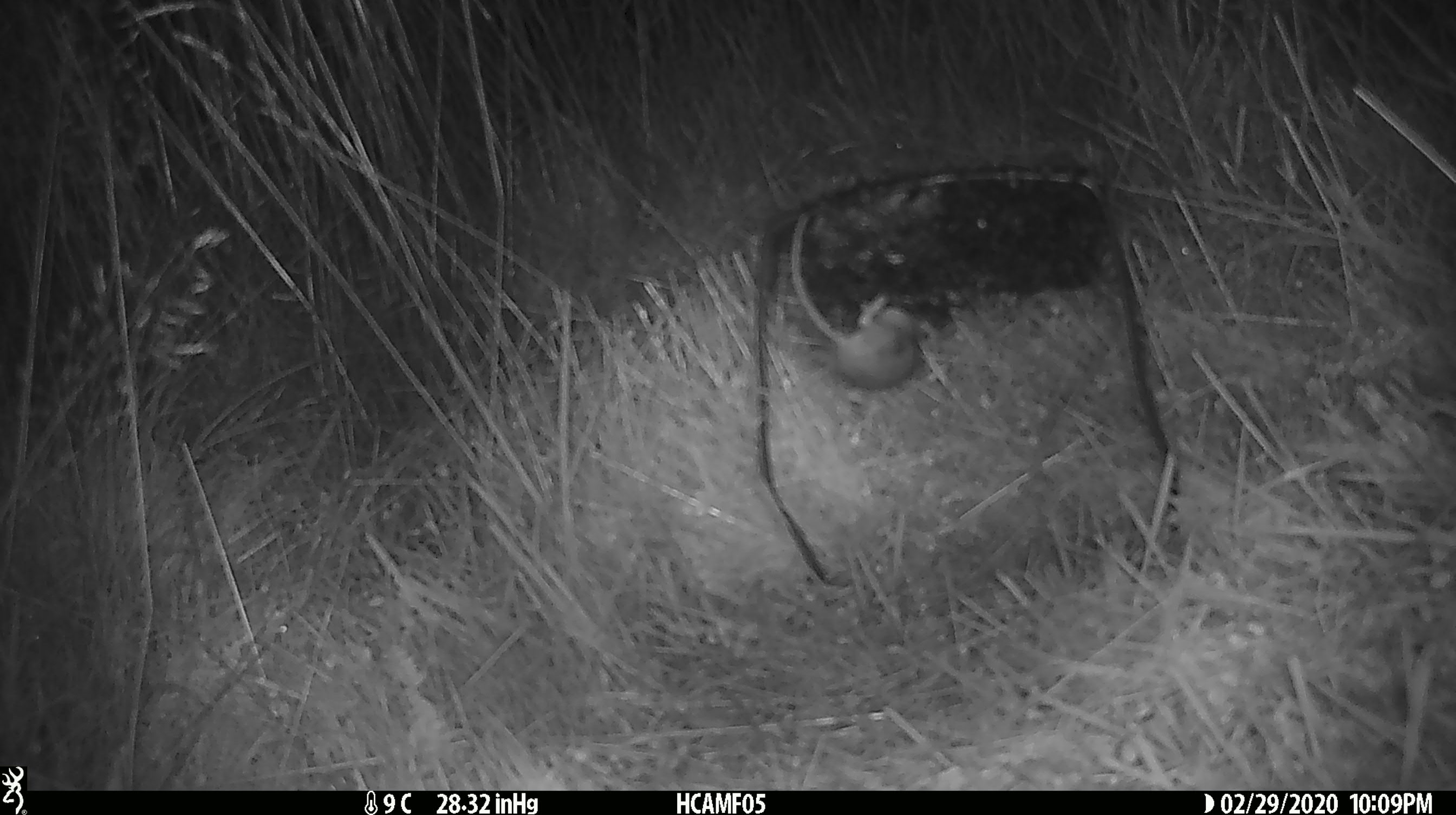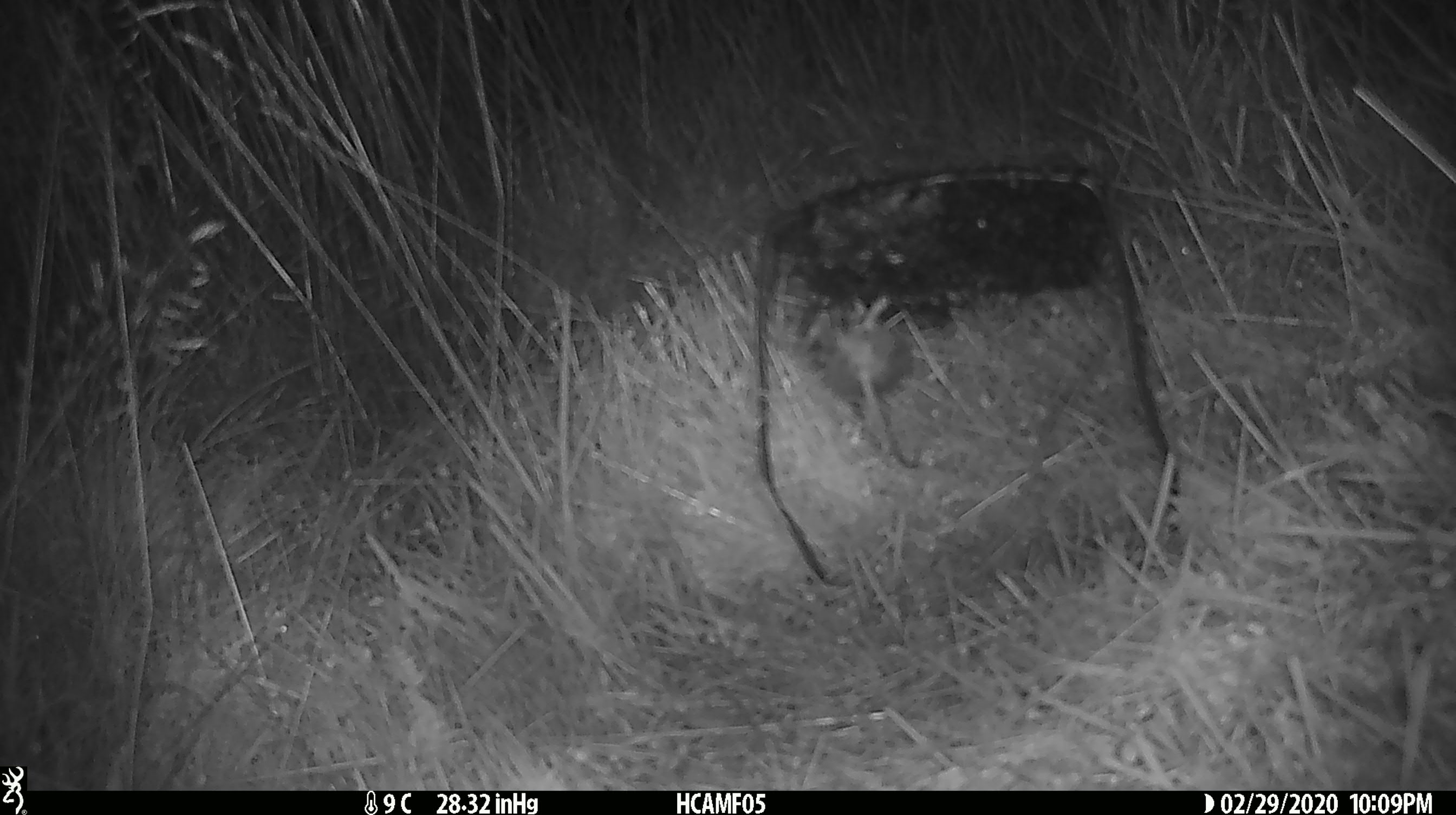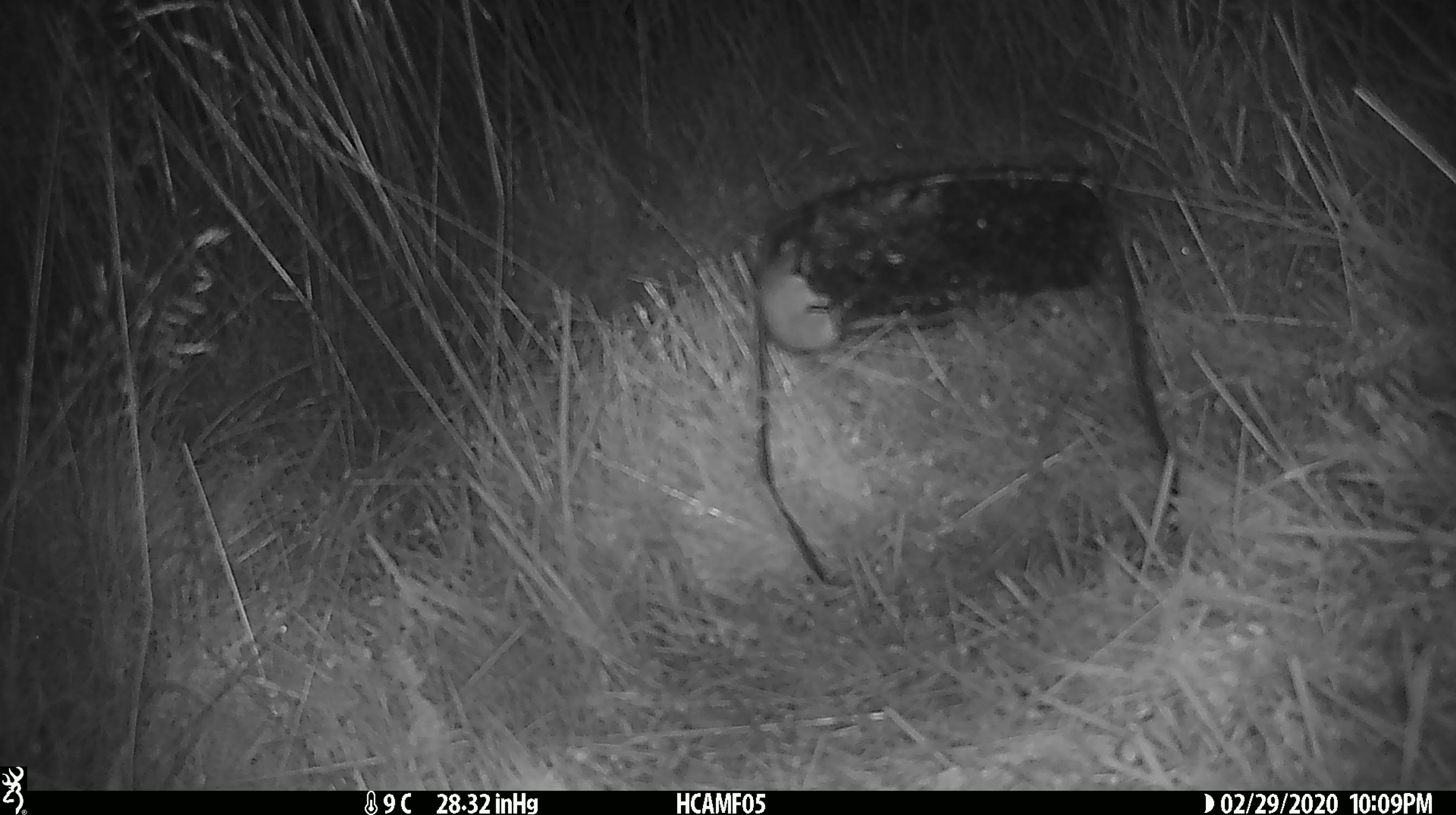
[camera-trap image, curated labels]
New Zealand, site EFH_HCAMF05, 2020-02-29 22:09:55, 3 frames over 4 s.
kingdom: Animalia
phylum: Chordata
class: Mammalia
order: Rodentia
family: Muridae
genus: Mus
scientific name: Mus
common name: mouse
Mouse (Mus).